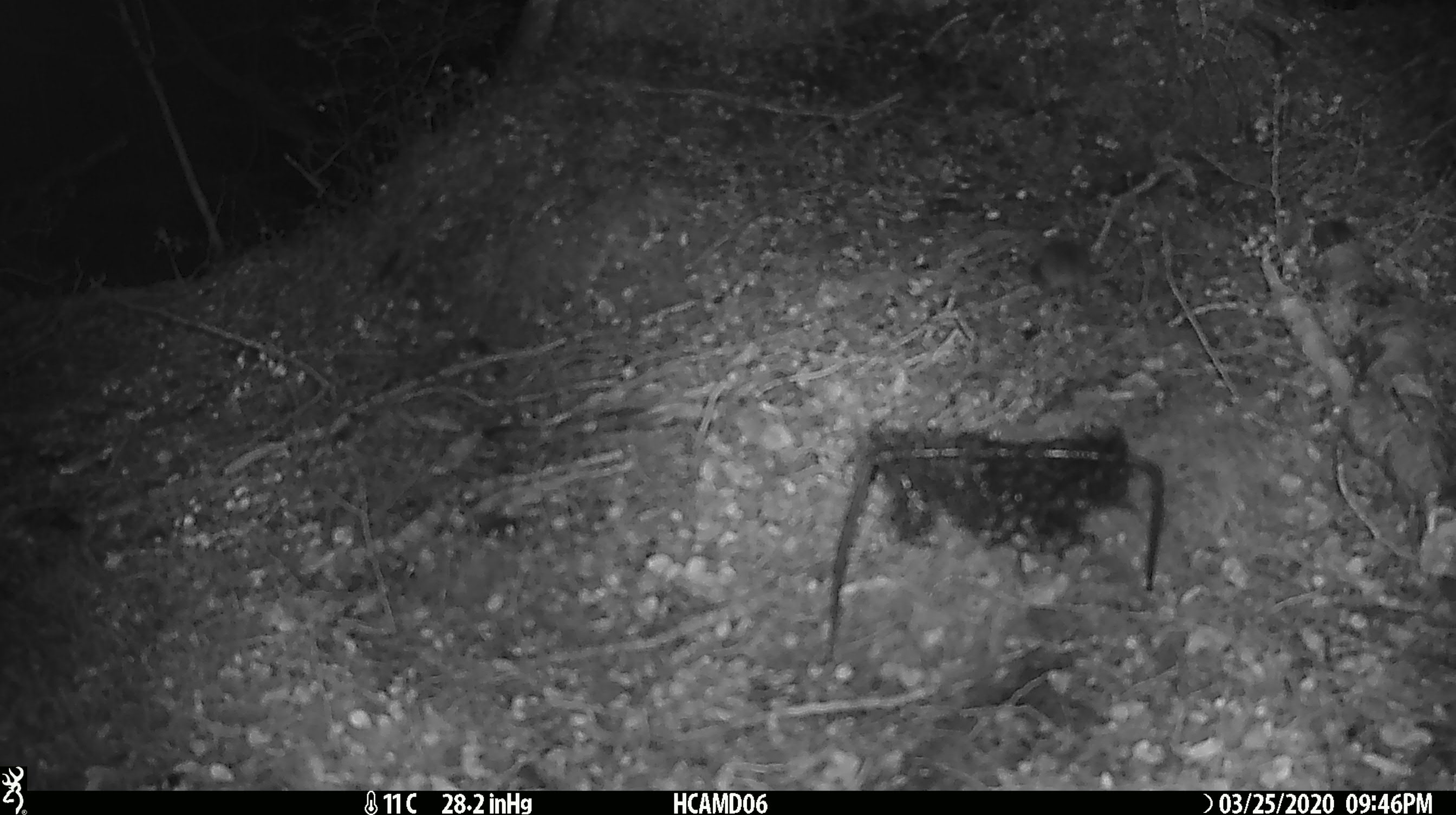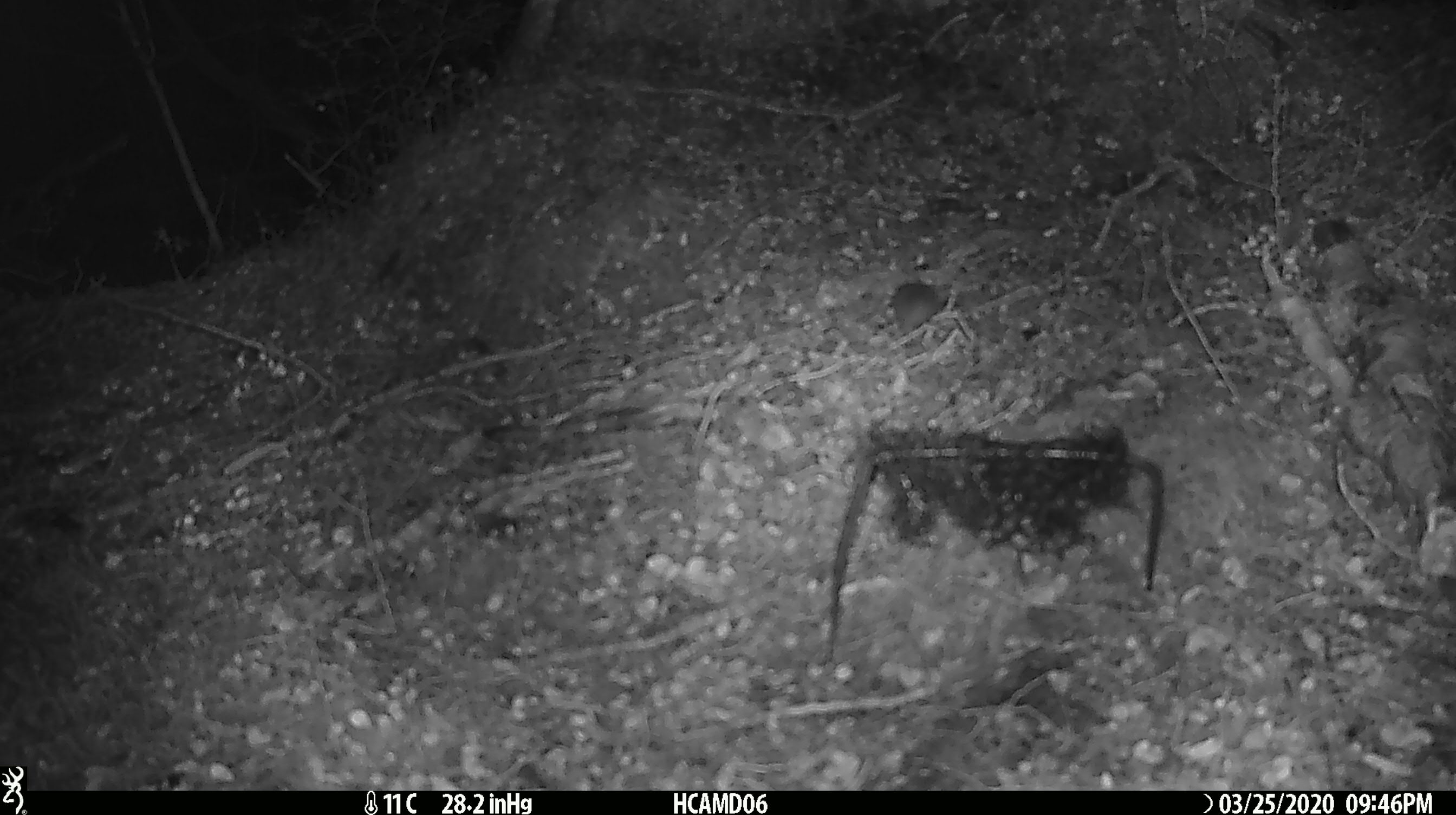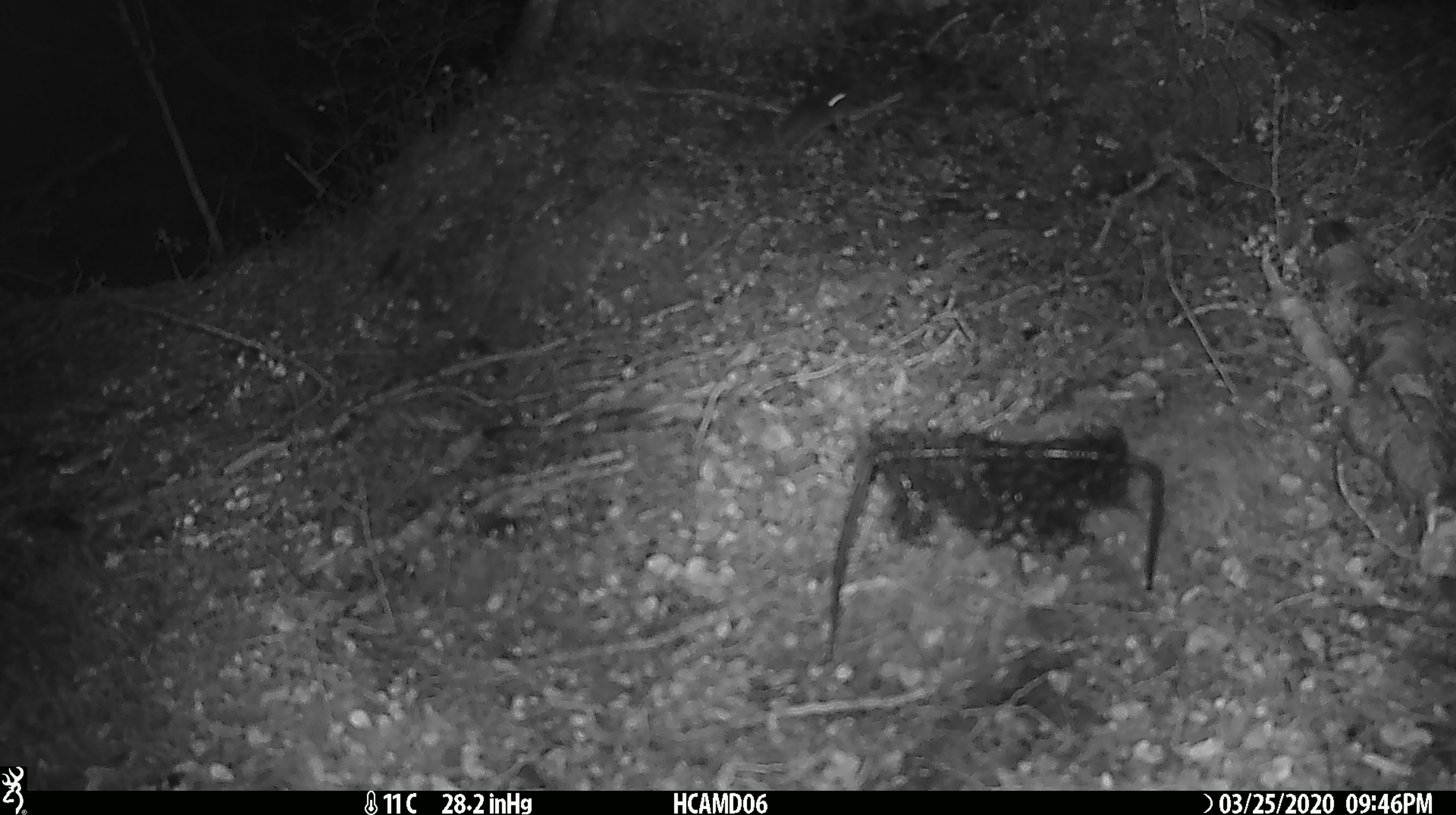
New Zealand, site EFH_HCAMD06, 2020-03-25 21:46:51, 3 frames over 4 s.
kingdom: Animalia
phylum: Chordata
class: Mammalia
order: Rodentia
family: Muridae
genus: Mus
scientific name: Mus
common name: mouse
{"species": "mouse (Mus)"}